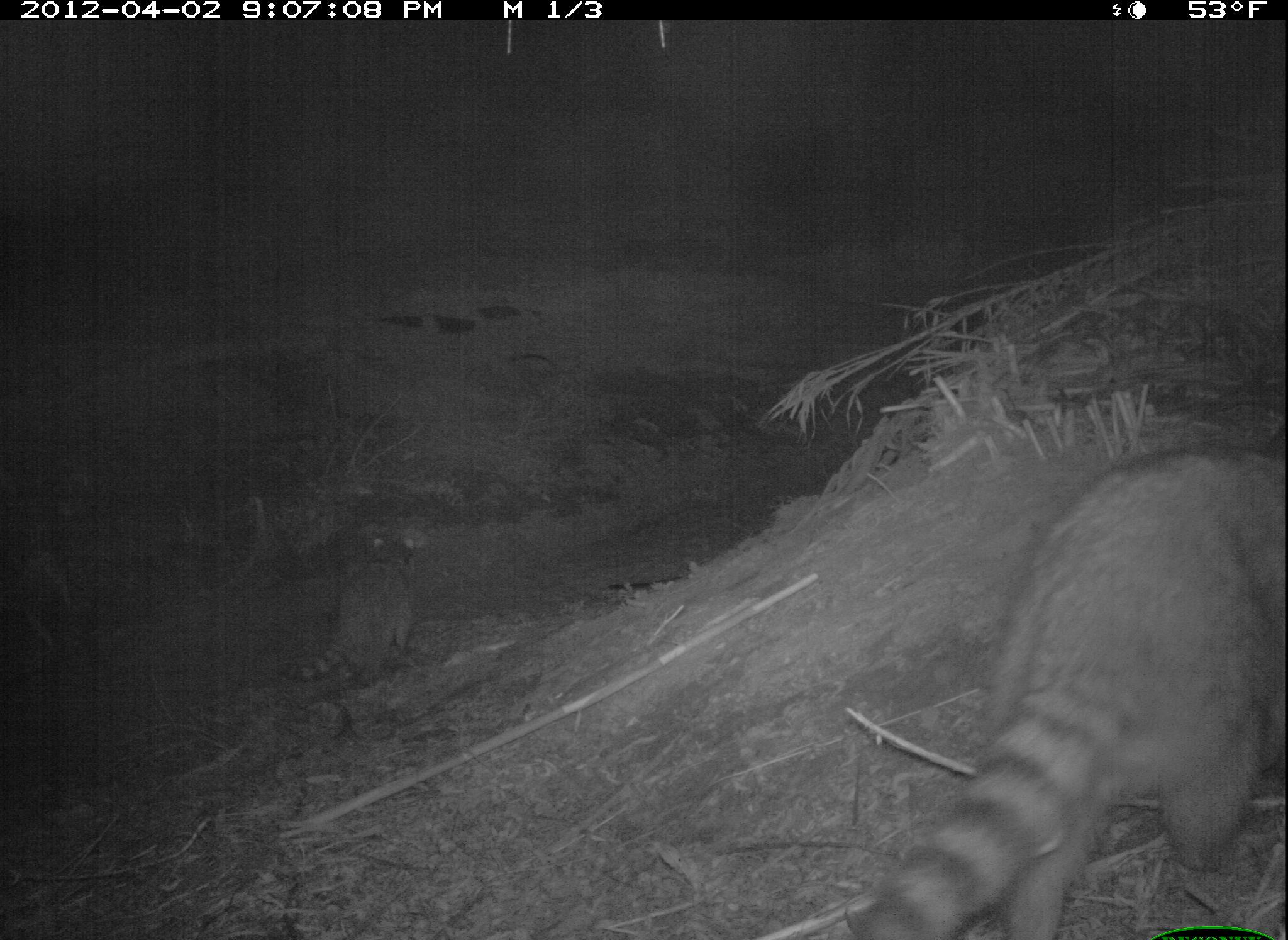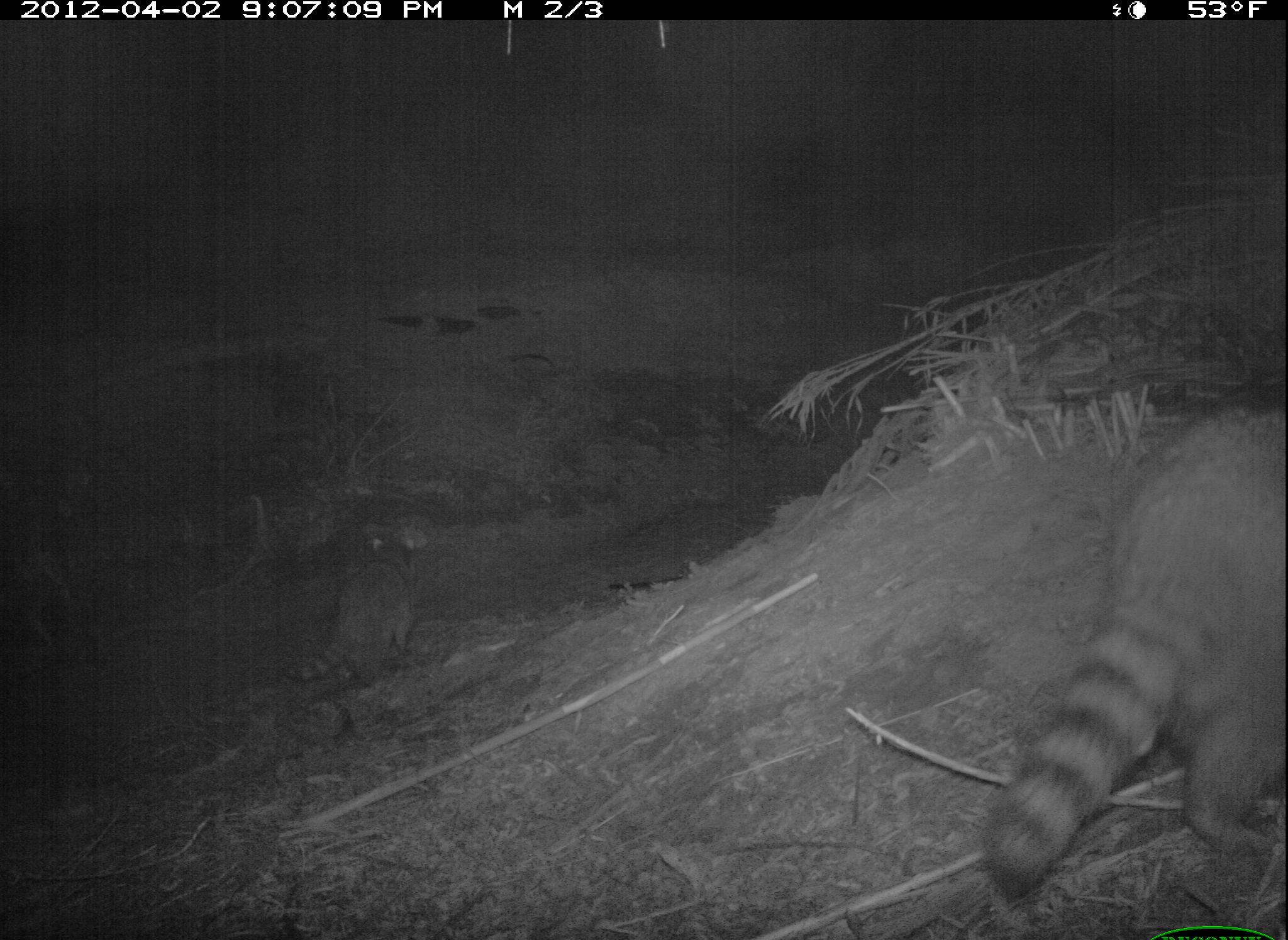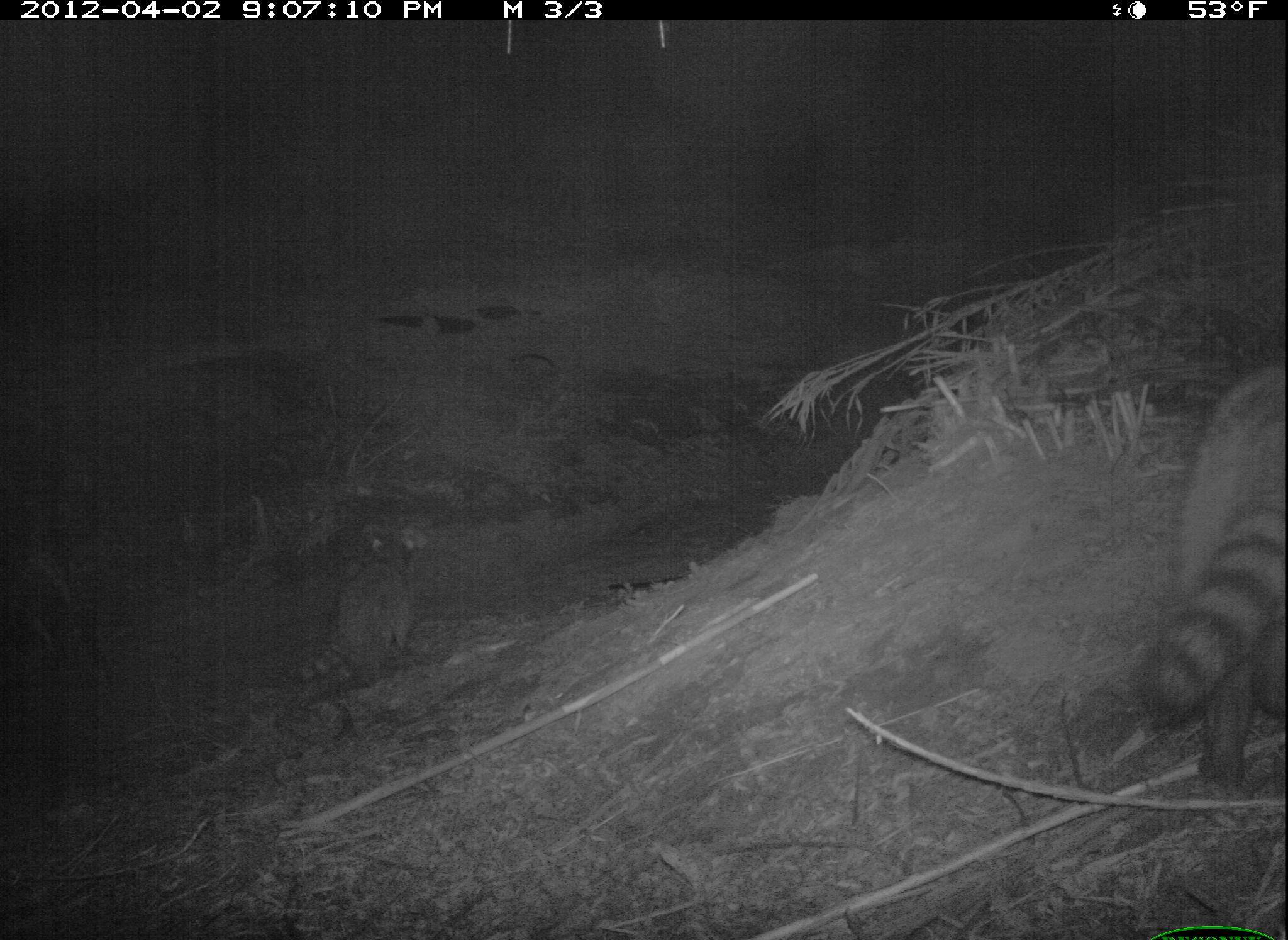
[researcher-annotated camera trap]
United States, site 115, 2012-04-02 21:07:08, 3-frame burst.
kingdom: Animalia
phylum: Chordata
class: Mammalia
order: Carnivora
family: Procyonidae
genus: Procyon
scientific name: Procyon lotor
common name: raccoon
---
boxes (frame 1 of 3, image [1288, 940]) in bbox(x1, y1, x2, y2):
raccoon: bbox(823, 399, 1286, 934); bbox(295, 520, 443, 696)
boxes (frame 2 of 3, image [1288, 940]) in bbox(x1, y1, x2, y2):
raccoon: bbox(971, 361, 1283, 916)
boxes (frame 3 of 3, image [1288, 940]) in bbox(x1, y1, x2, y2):
raccoon: bbox(1124, 353, 1285, 796)